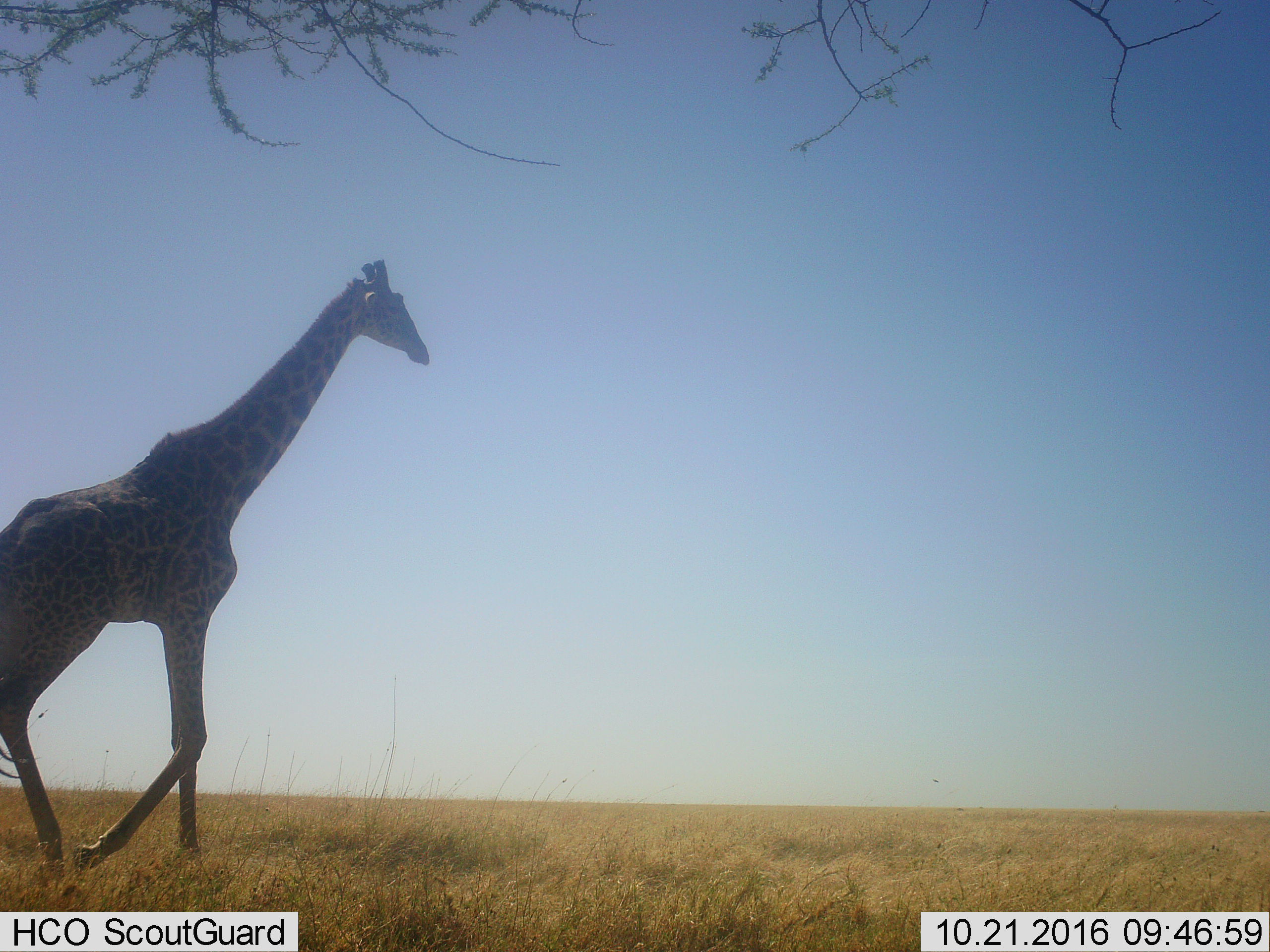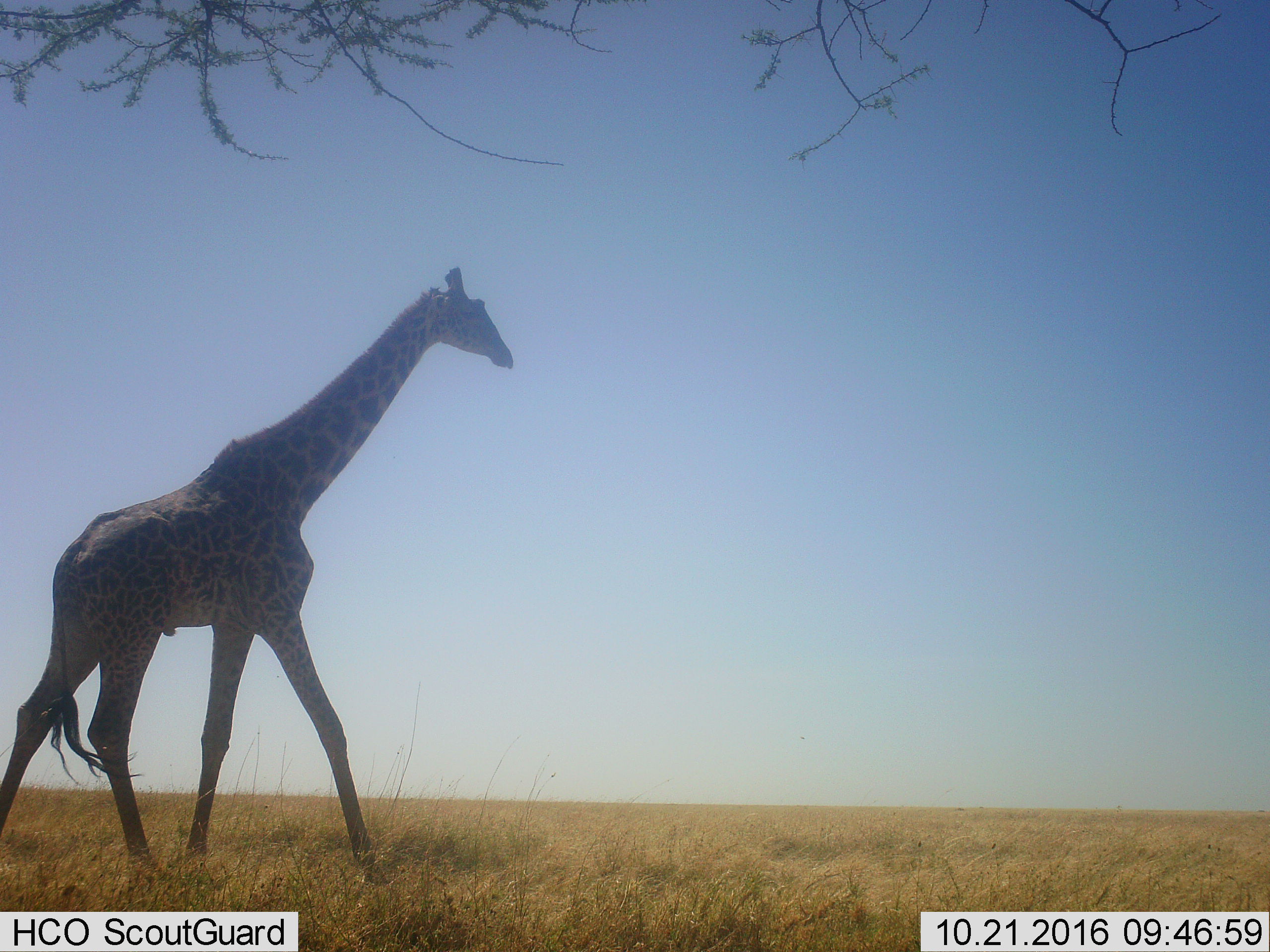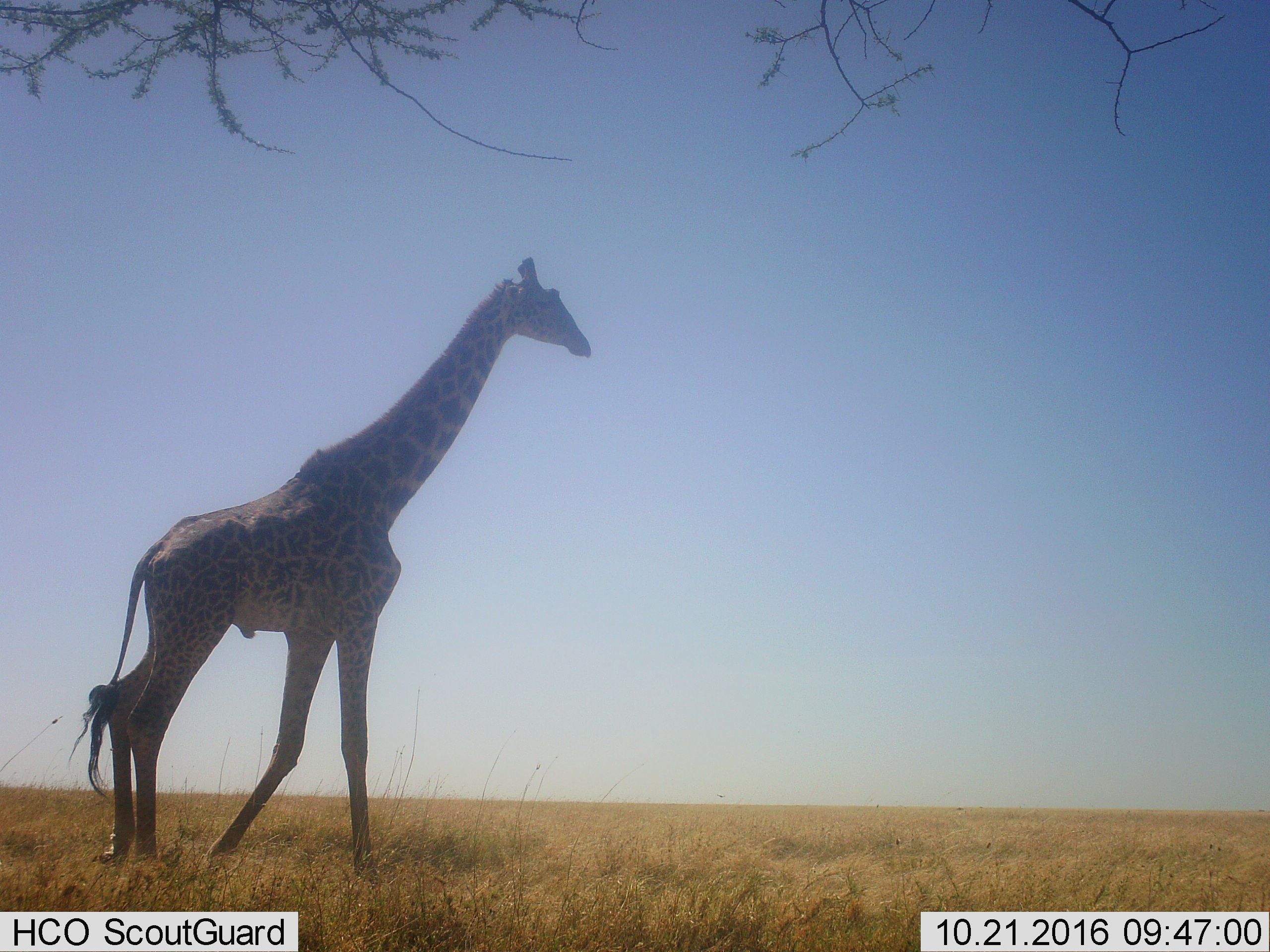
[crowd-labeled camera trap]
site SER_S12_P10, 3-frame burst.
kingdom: Animalia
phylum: Chordata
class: Mammalia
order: Artiodactyla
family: Giraffidae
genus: Giraffa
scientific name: Giraffa camelopardalis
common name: giraffe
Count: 1.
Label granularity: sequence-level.